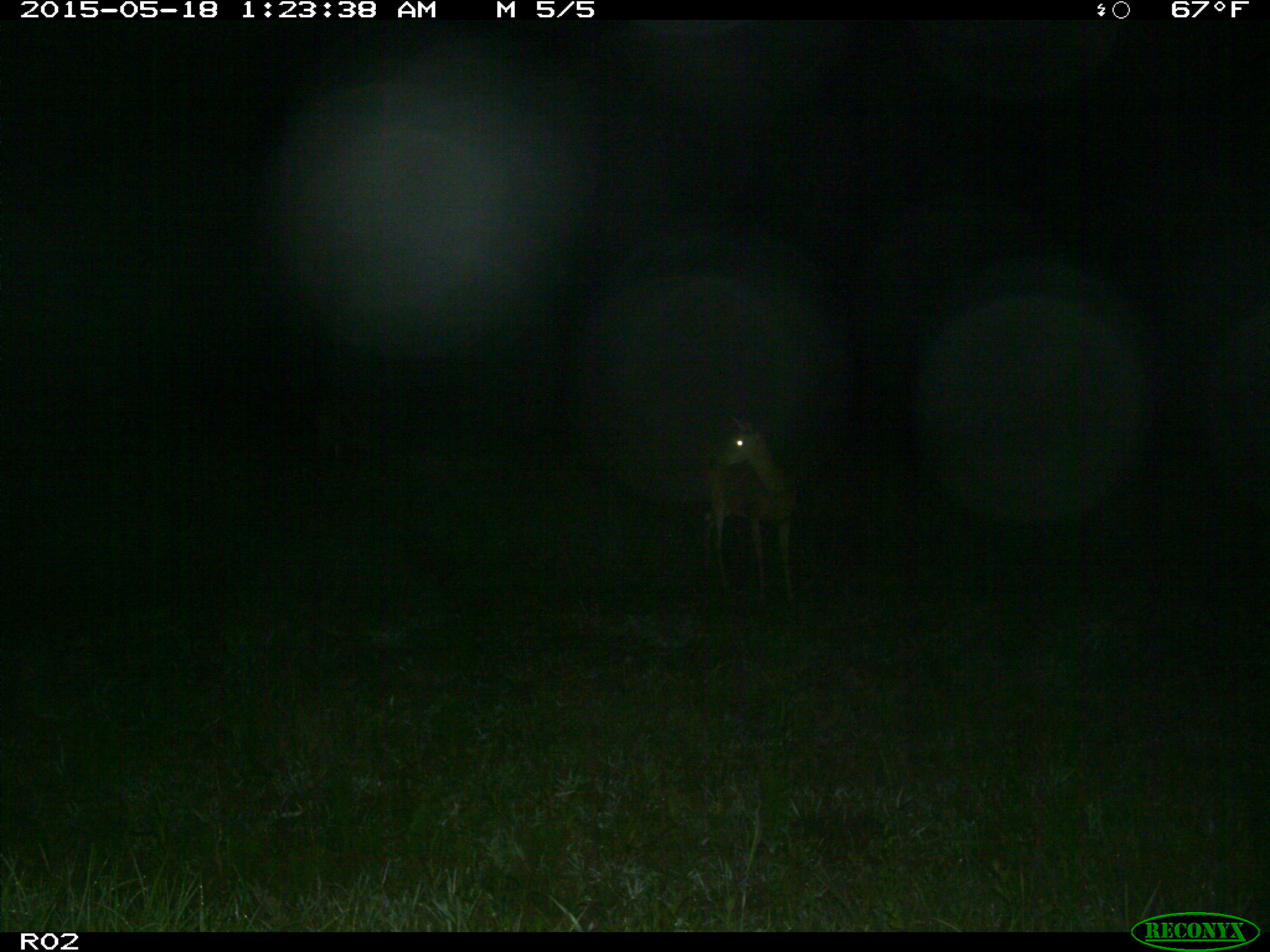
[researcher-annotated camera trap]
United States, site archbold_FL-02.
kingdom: Animalia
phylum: Chordata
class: Mammalia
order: Artiodactyla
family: Cervidae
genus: Odocoileus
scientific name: Odocoileus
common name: deer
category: unidentified deer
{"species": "unidentified deer (deer) (Odocoileus)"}